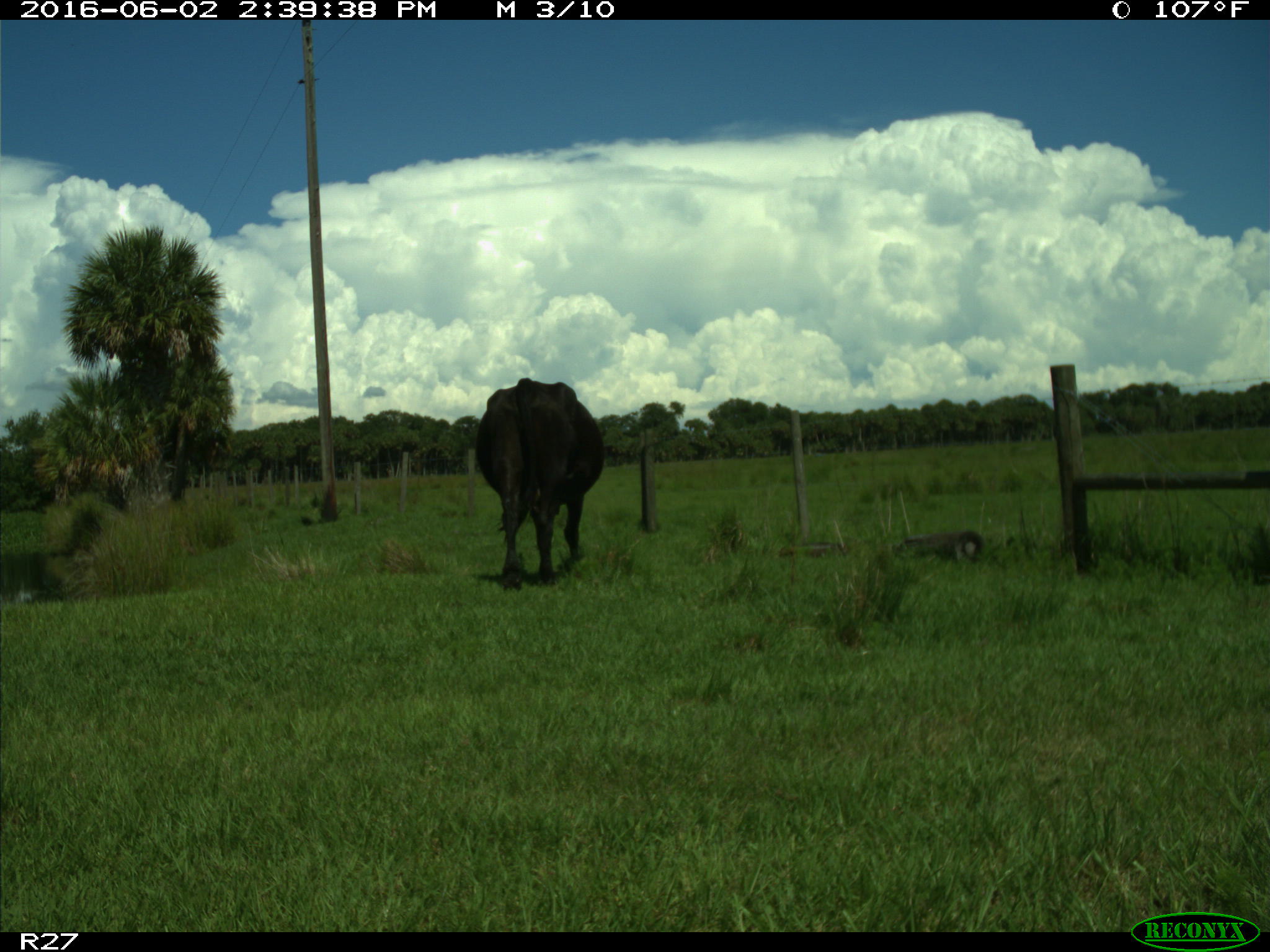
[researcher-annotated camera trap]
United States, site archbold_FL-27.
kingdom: Animalia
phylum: Chordata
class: Mammalia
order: Artiodactyla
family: Bovidae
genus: Bos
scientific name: Bos taurus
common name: domestic cow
Bos taurus (domestic cow).